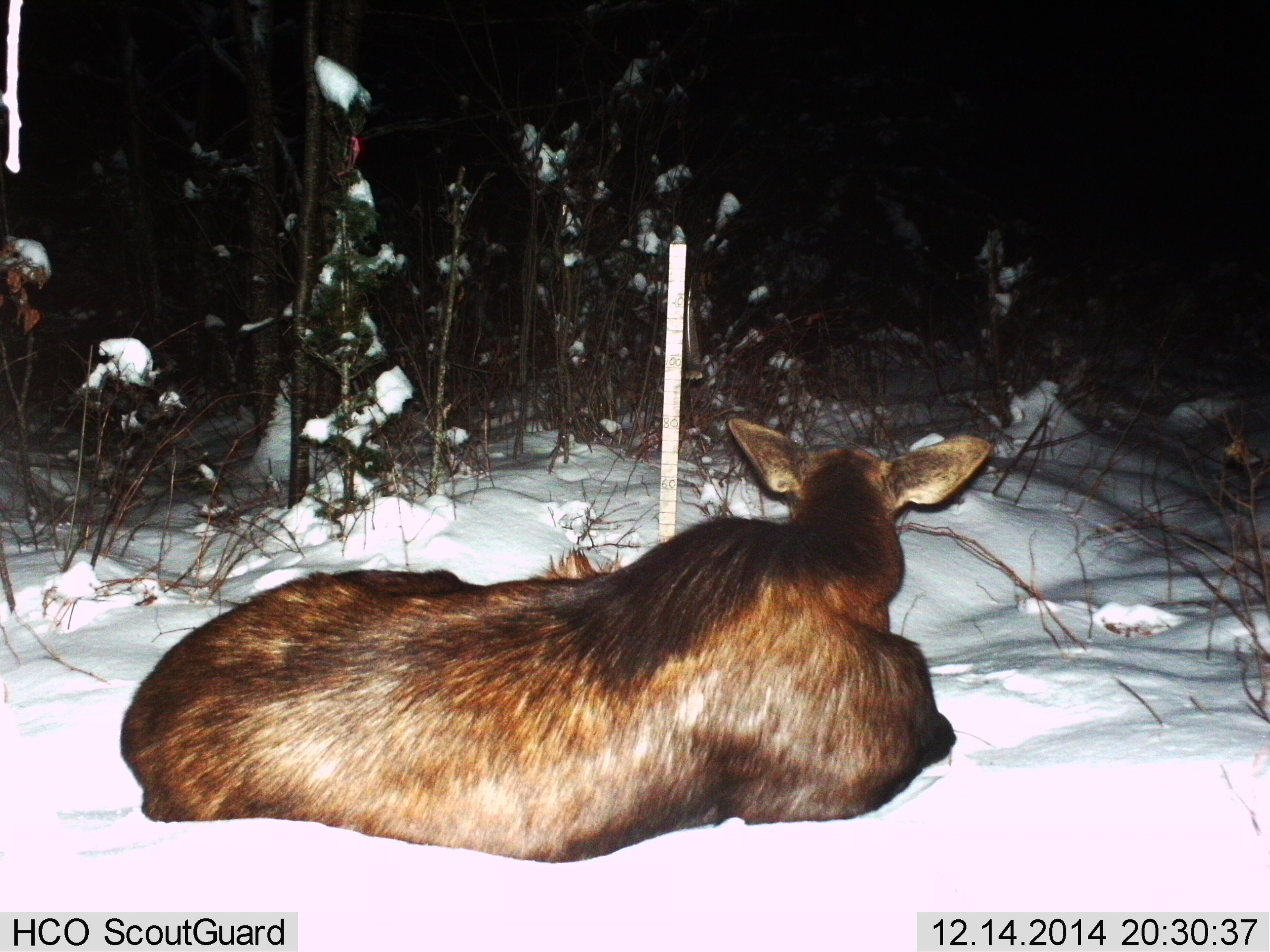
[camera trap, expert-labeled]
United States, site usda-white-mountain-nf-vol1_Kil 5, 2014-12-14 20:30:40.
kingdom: Animalia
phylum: Chordata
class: Mammalia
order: Artiodactyla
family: Cervidae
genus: Alces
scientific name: Alces alces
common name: moose